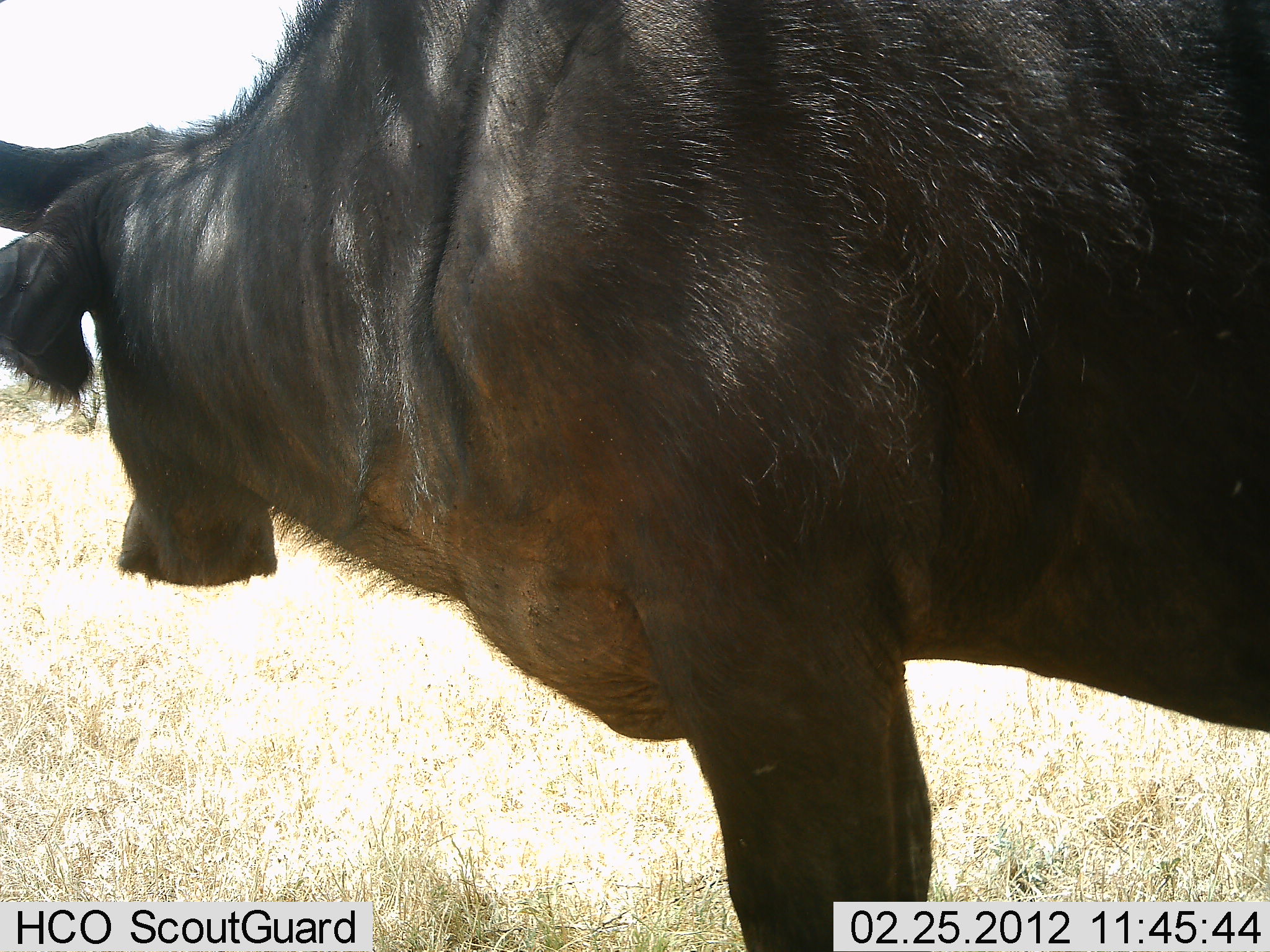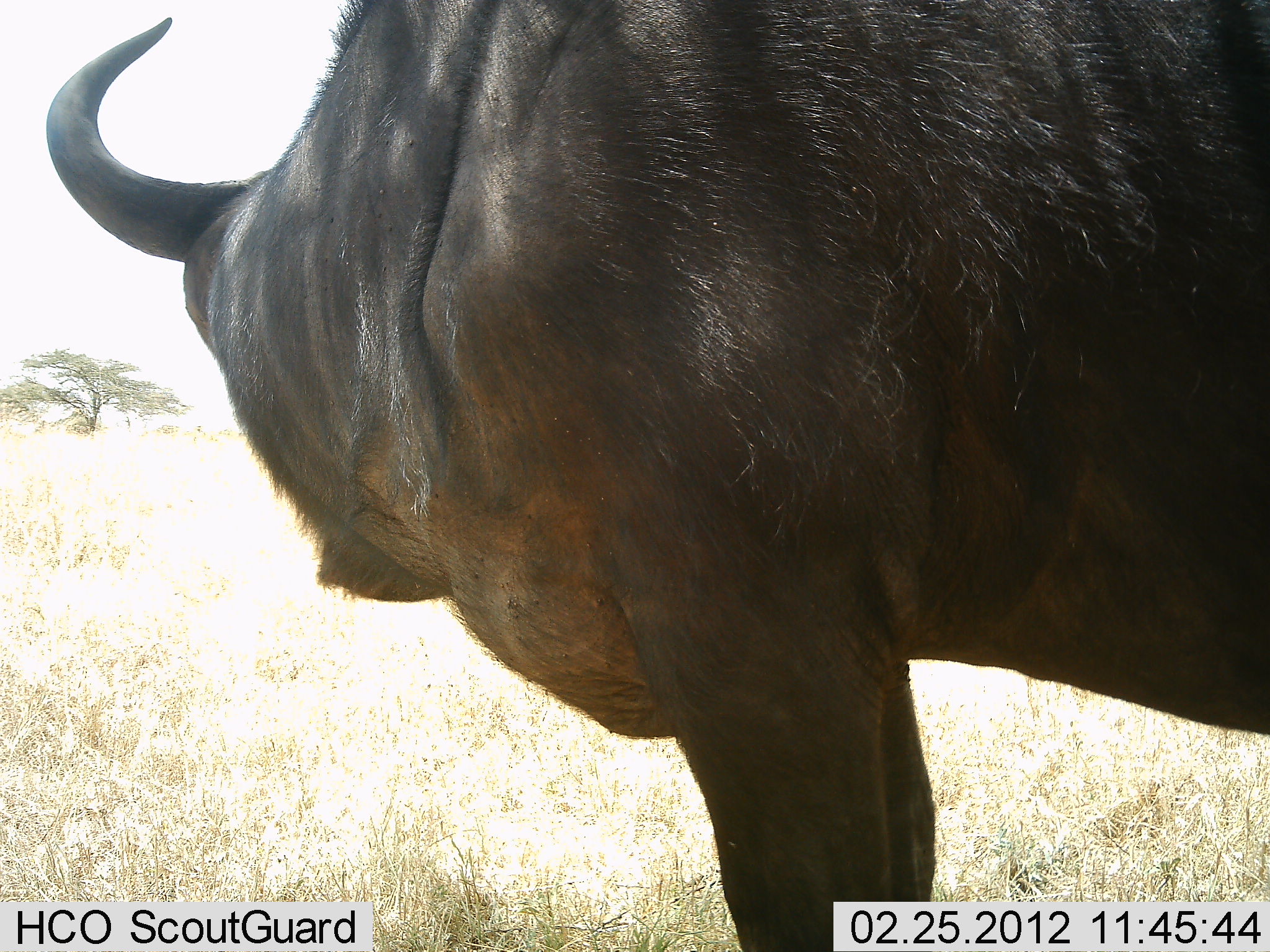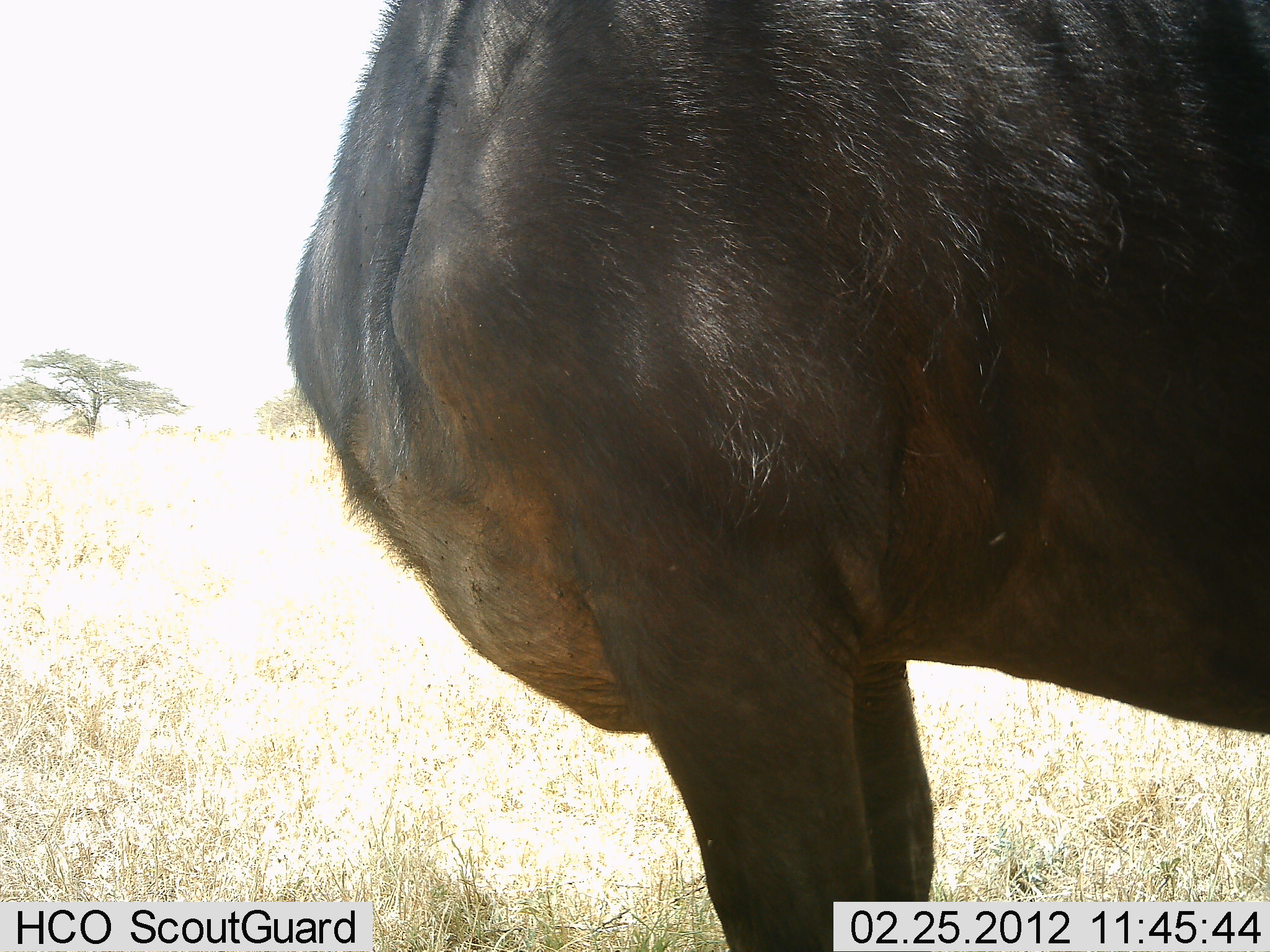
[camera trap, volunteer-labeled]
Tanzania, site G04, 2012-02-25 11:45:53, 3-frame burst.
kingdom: Animalia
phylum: Chordata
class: Mammalia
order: Artiodactyla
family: Bovidae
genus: Syncerus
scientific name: Syncerus caffer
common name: cape buffalo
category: buffalo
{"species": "buffalo (cape buffalo) (Syncerus caffer)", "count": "1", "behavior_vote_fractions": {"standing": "100%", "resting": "0%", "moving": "0%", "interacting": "0%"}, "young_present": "0%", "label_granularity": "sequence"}